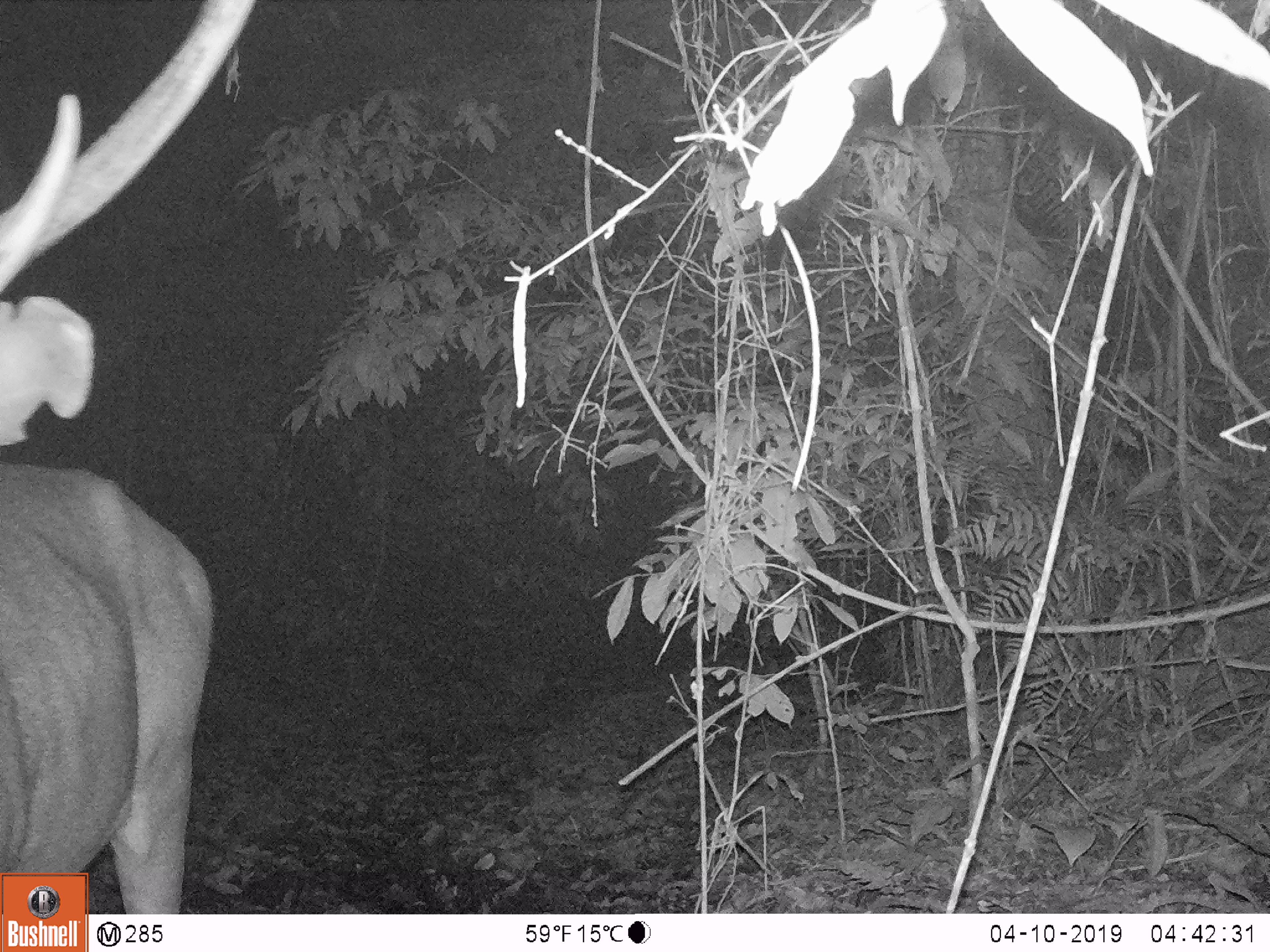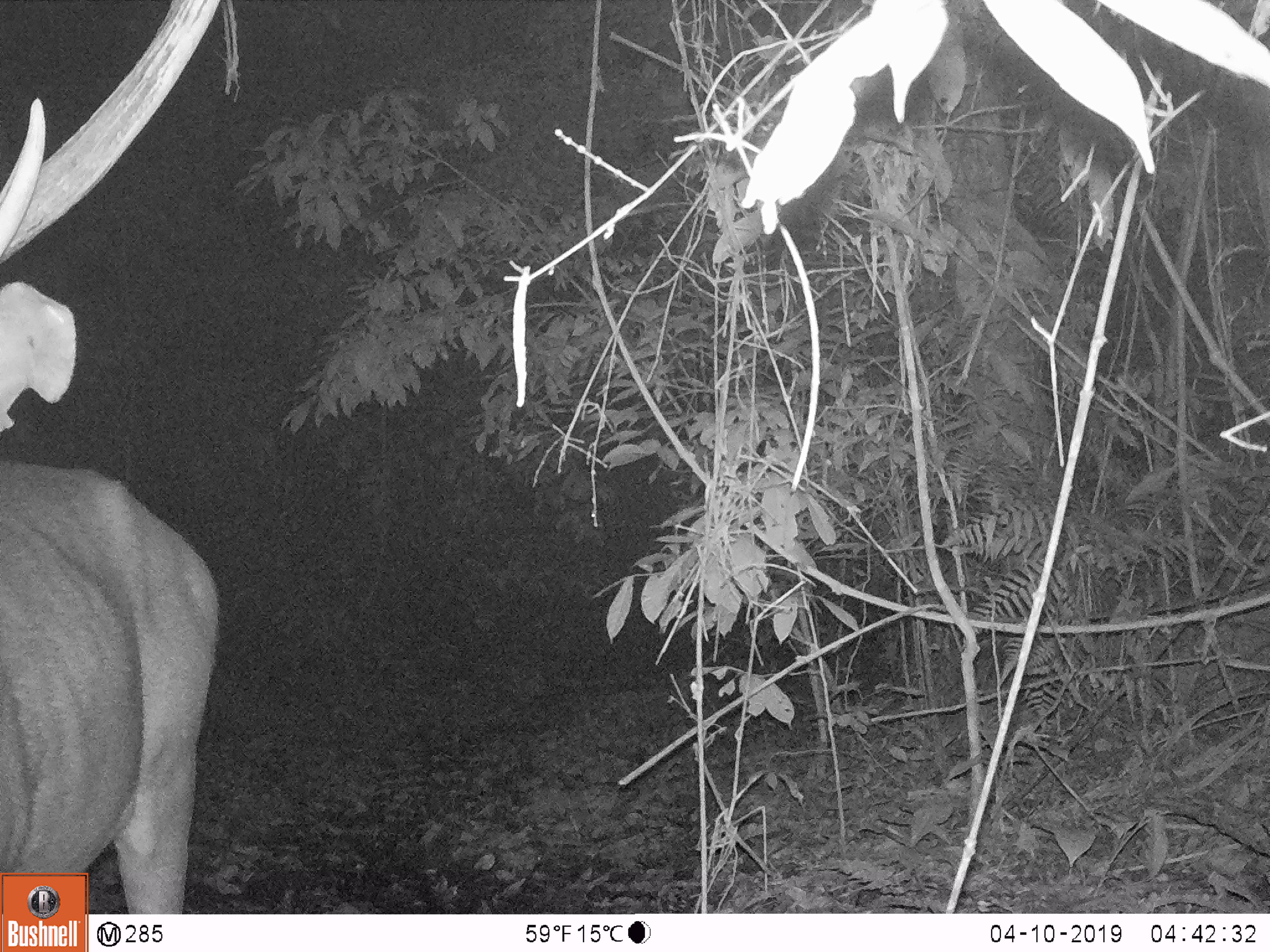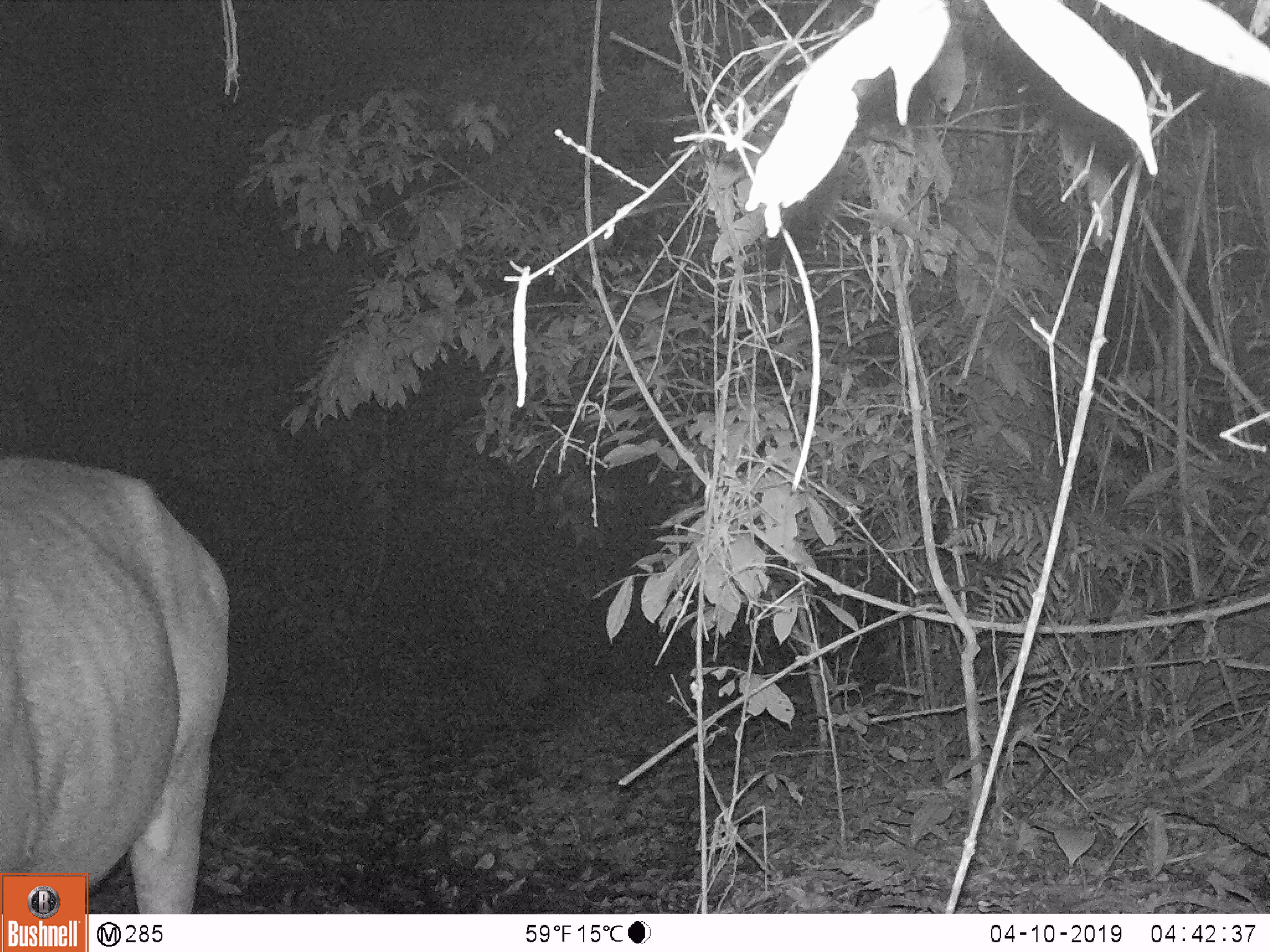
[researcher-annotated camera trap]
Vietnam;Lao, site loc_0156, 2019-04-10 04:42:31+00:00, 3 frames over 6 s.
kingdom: Animalia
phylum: Chordata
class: Mammalia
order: Artiodactyla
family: Cervidae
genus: Rusa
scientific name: Rusa unicolor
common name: sambar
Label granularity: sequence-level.